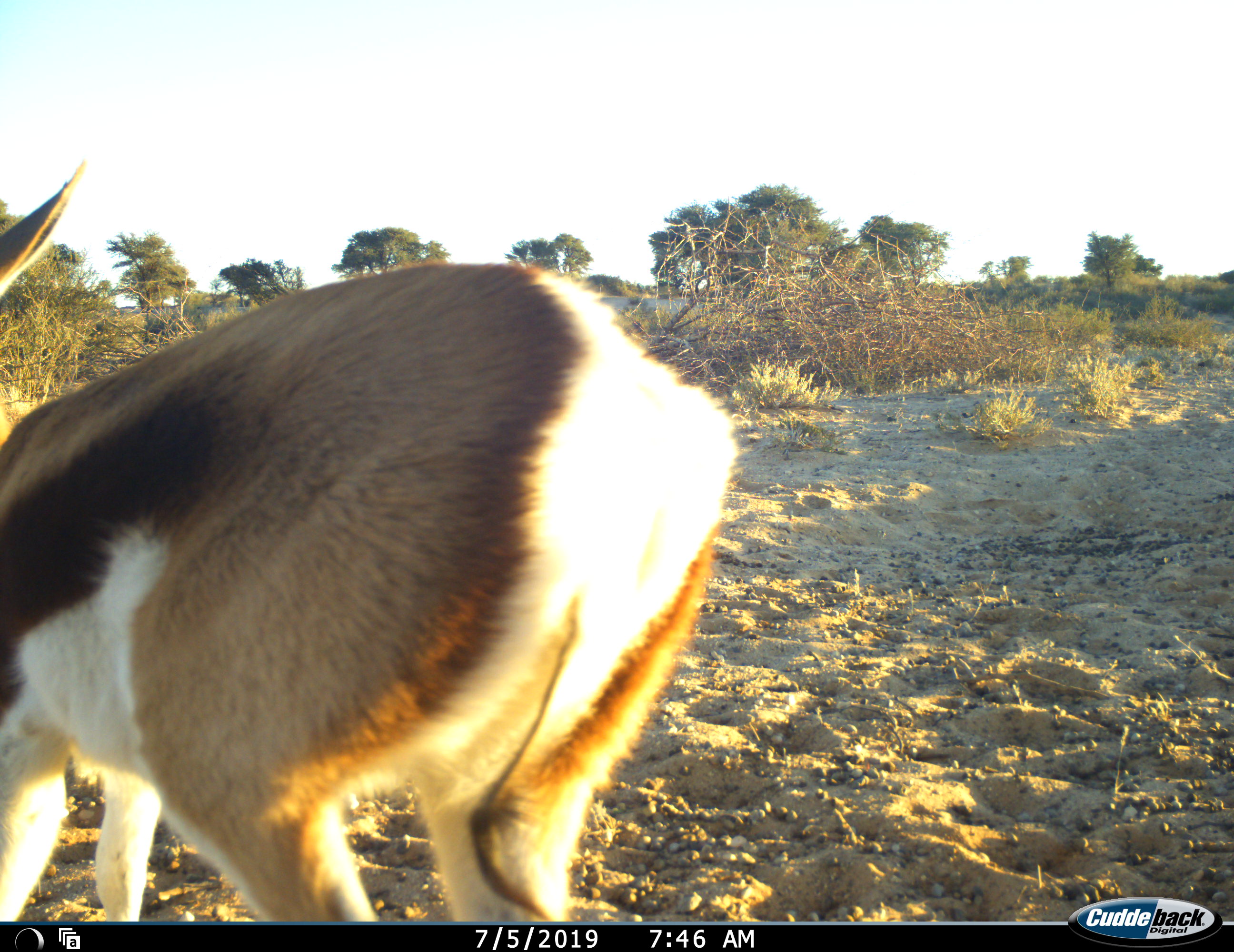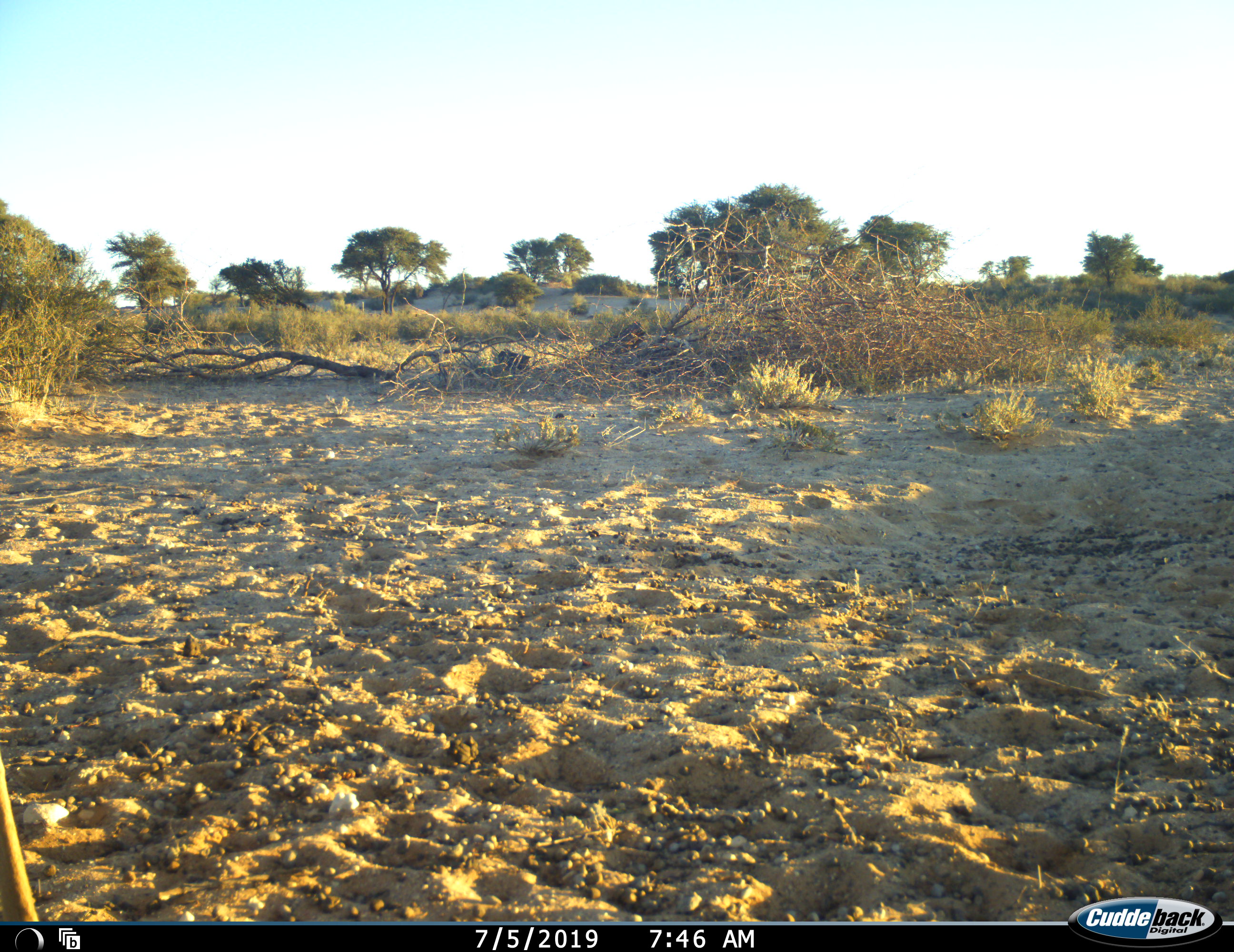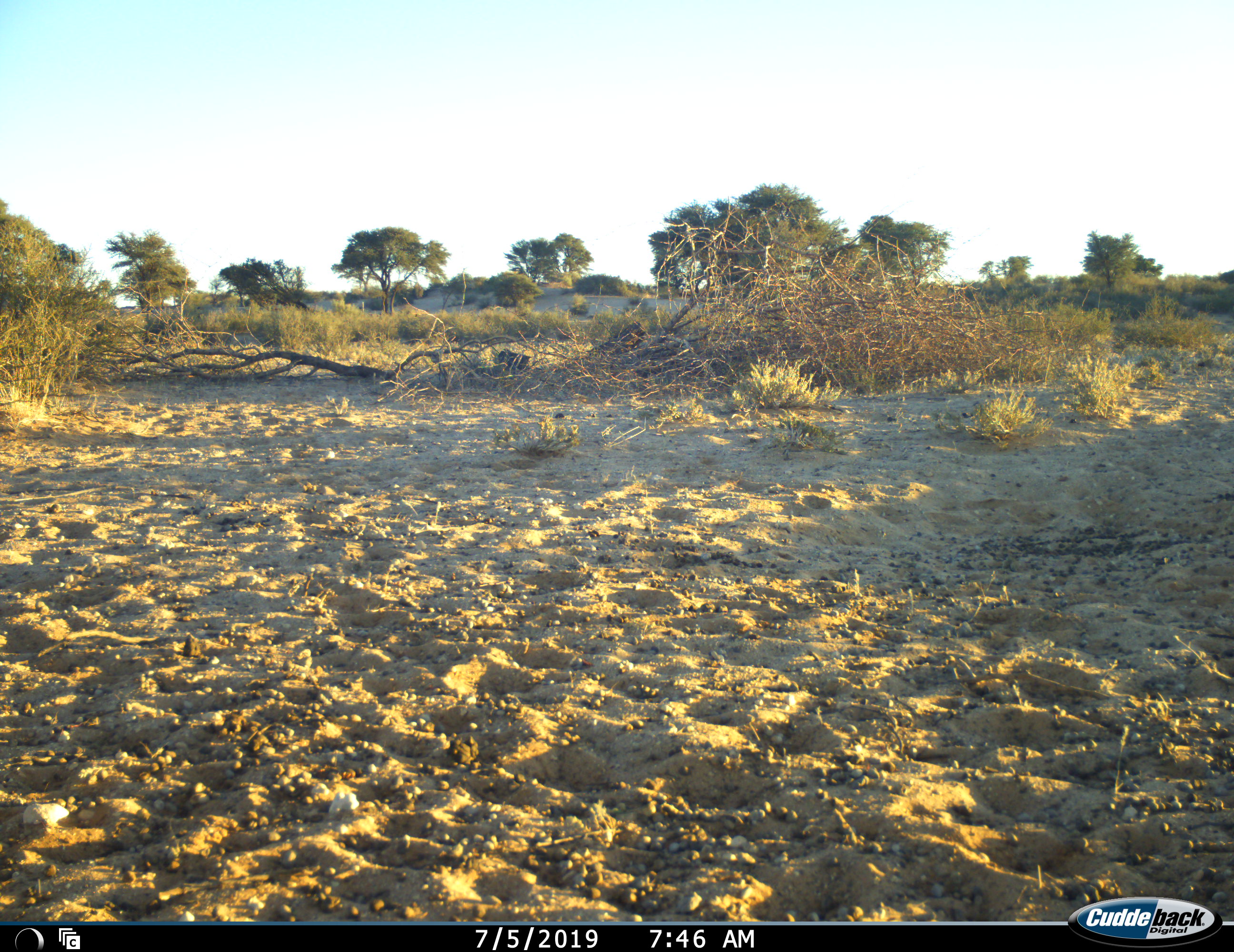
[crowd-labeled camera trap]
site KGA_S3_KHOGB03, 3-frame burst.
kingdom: Animalia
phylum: Chordata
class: Mammalia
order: Artiodactyla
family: Bovidae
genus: Antidorcas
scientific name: Antidorcas marsupialis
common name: springbok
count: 1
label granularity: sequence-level